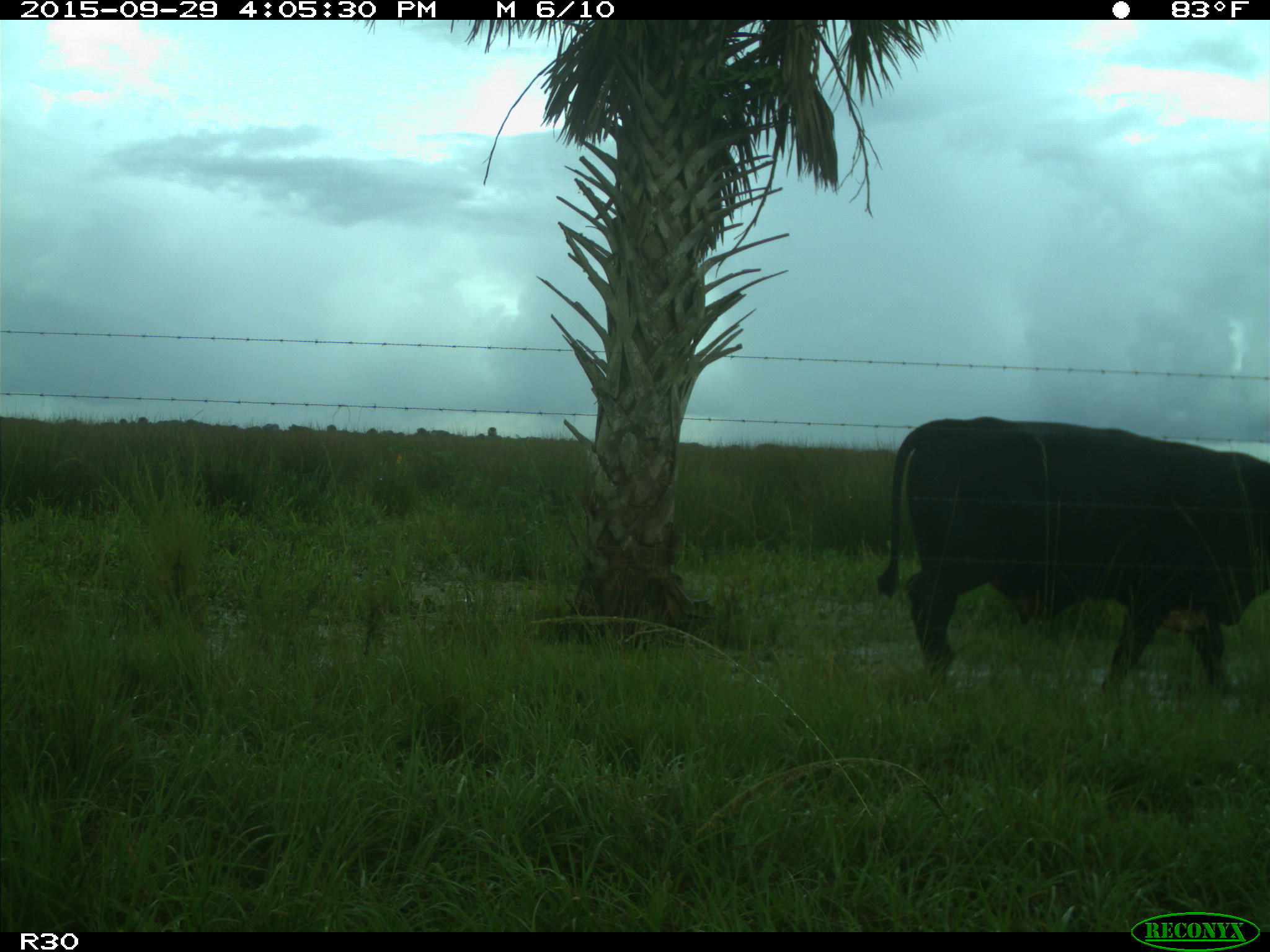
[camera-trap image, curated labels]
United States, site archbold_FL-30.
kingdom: Animalia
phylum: Chordata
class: Mammalia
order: Artiodactyla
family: Bovidae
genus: Bos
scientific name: Bos taurus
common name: domestic cow